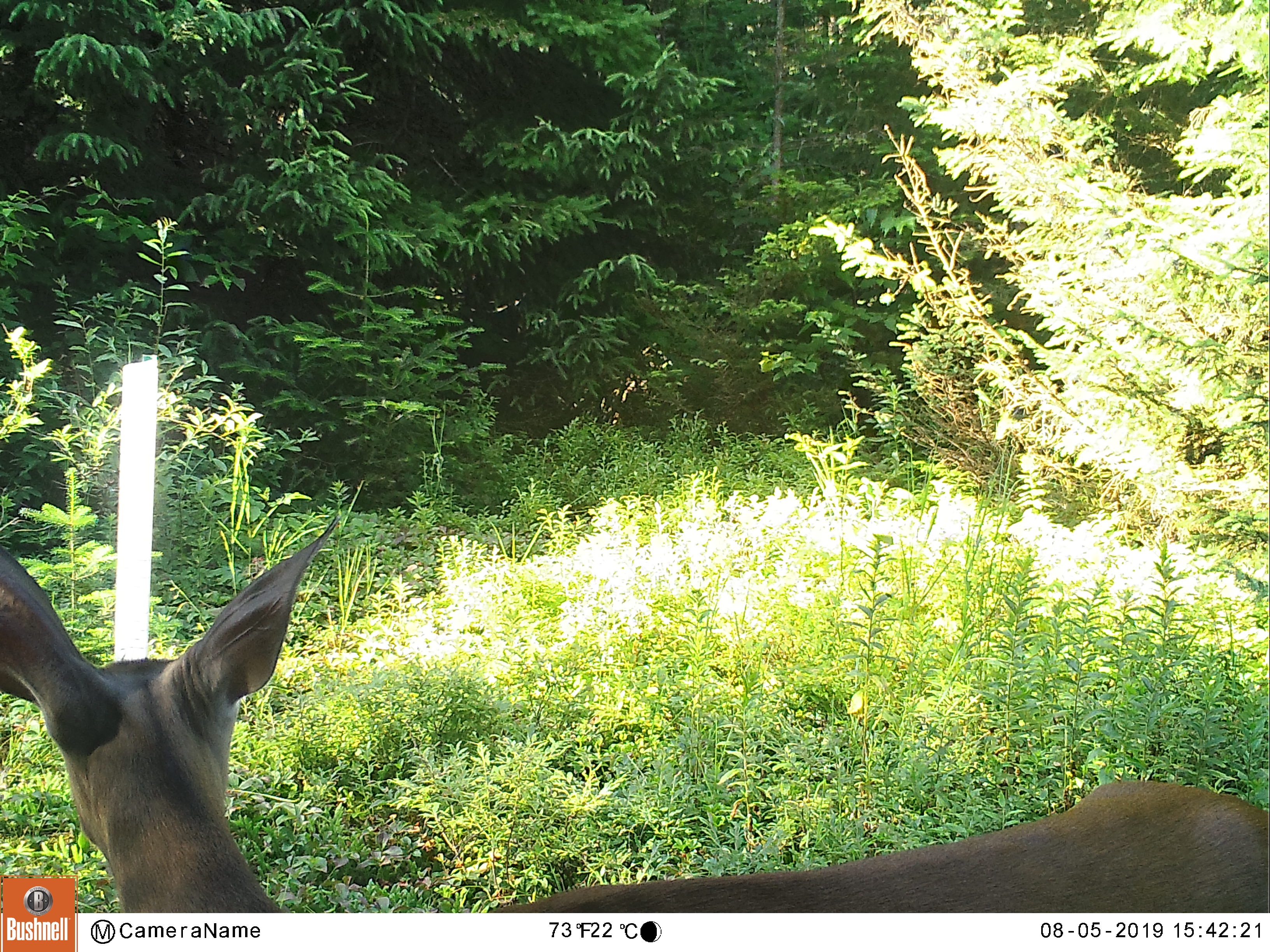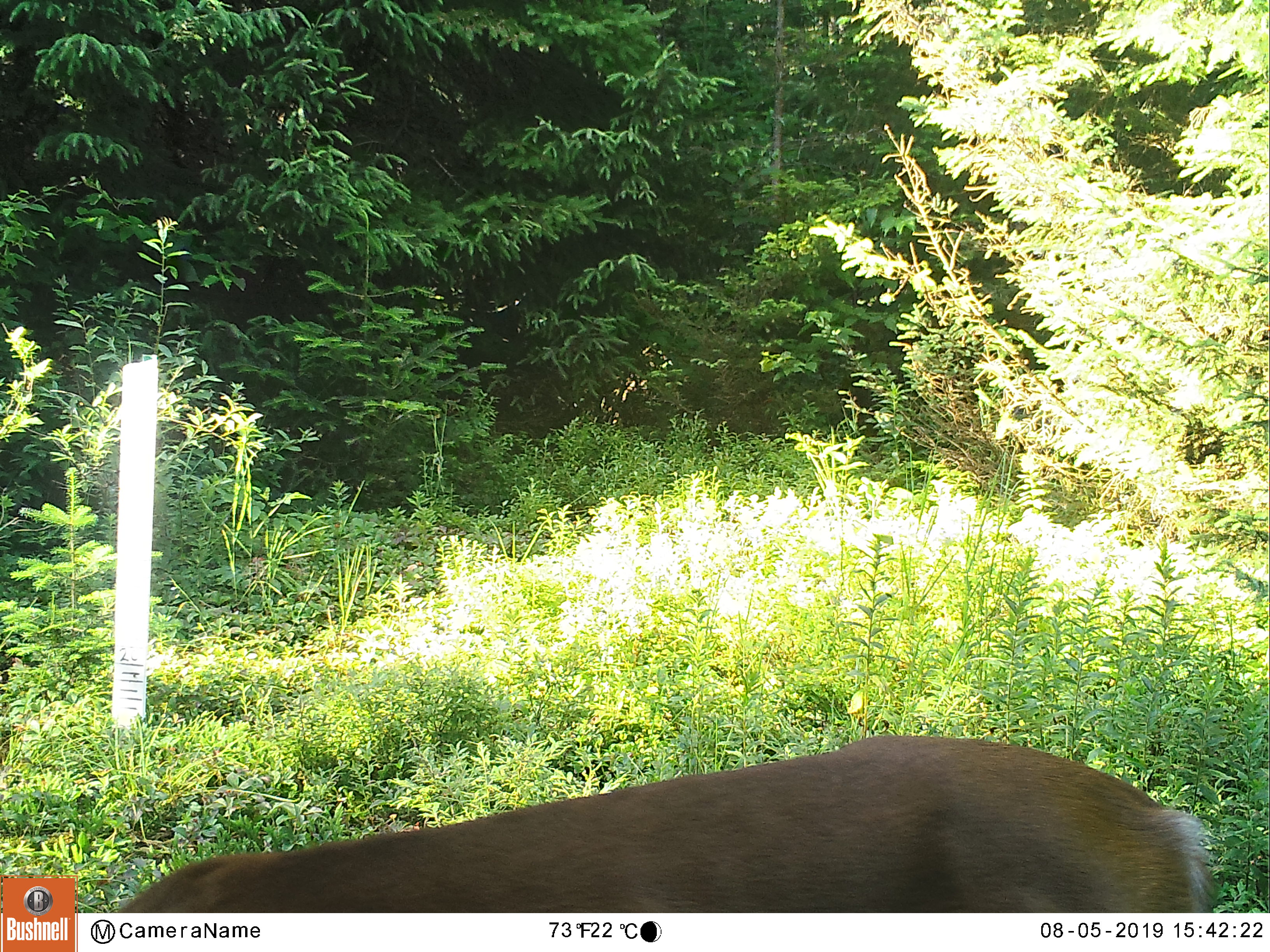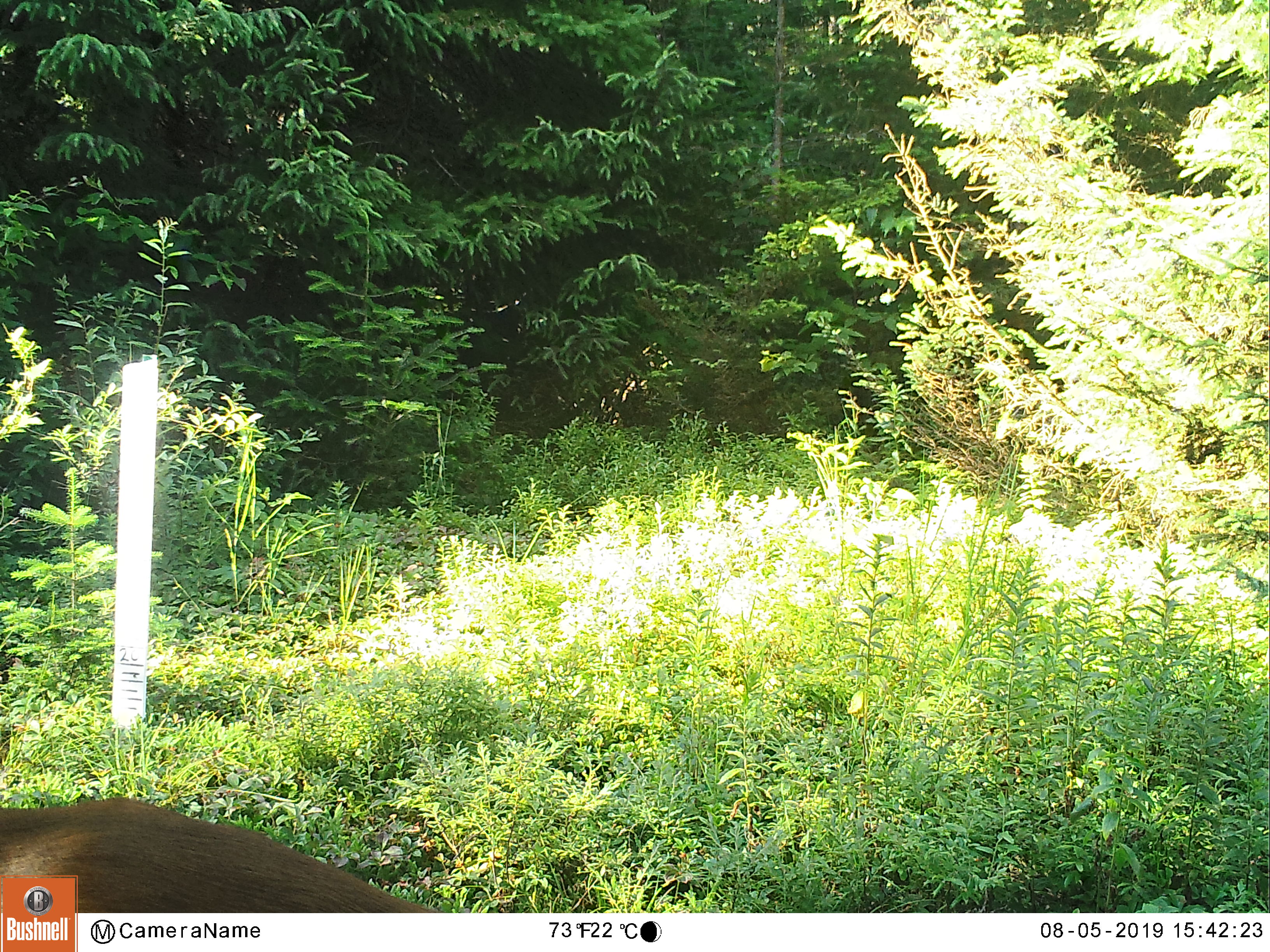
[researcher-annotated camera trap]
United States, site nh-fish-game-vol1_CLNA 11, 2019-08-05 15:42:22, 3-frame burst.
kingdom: Animalia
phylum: Chordata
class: Mammalia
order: Artiodactyla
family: Cervidae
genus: Odocoileus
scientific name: Odocoileus virginianus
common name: white-tailed deer